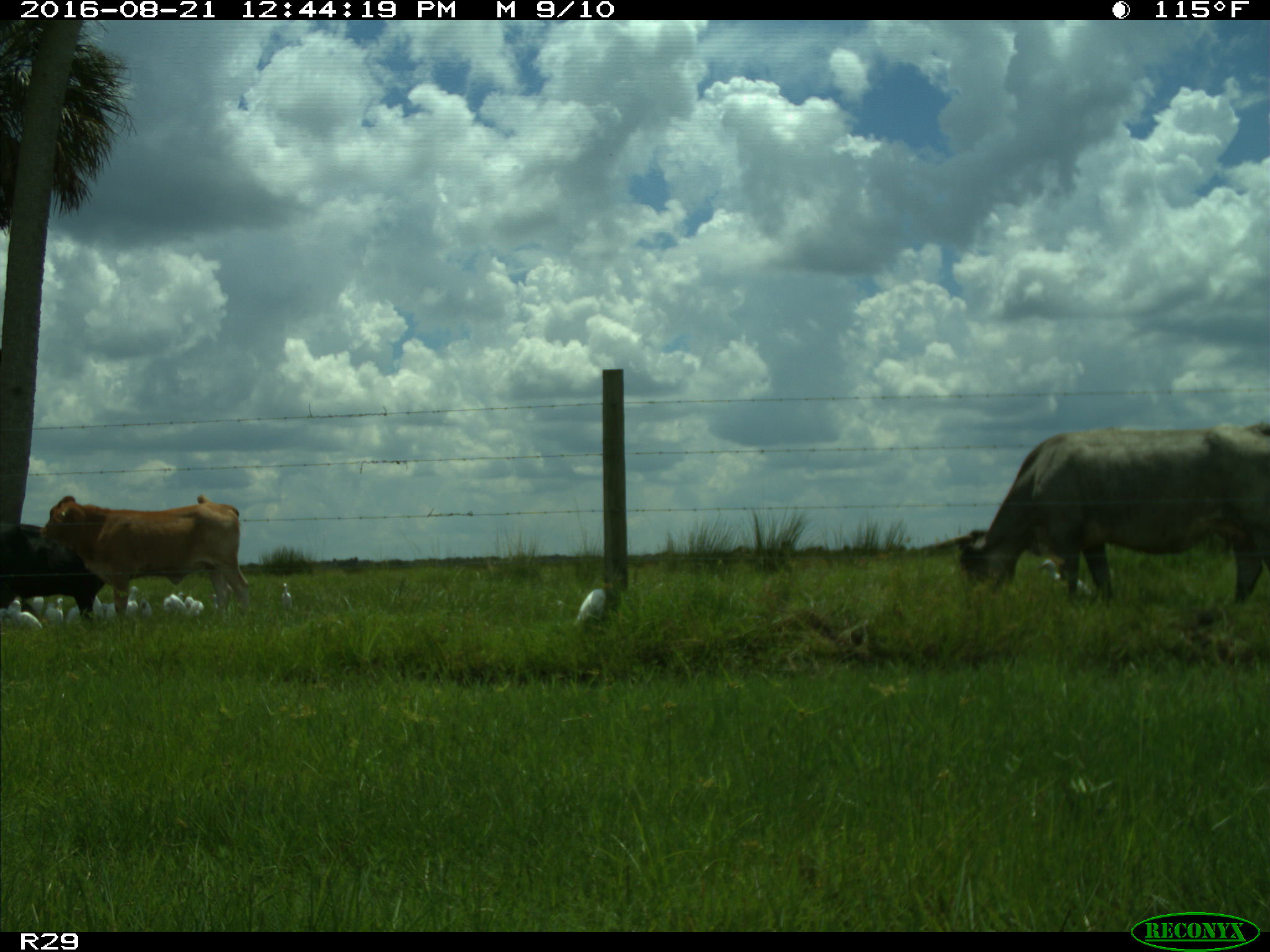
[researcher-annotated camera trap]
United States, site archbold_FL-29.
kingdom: Animalia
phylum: Chordata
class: Mammalia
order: Artiodactyla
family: Bovidae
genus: Bos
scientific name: Bos taurus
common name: domestic cow